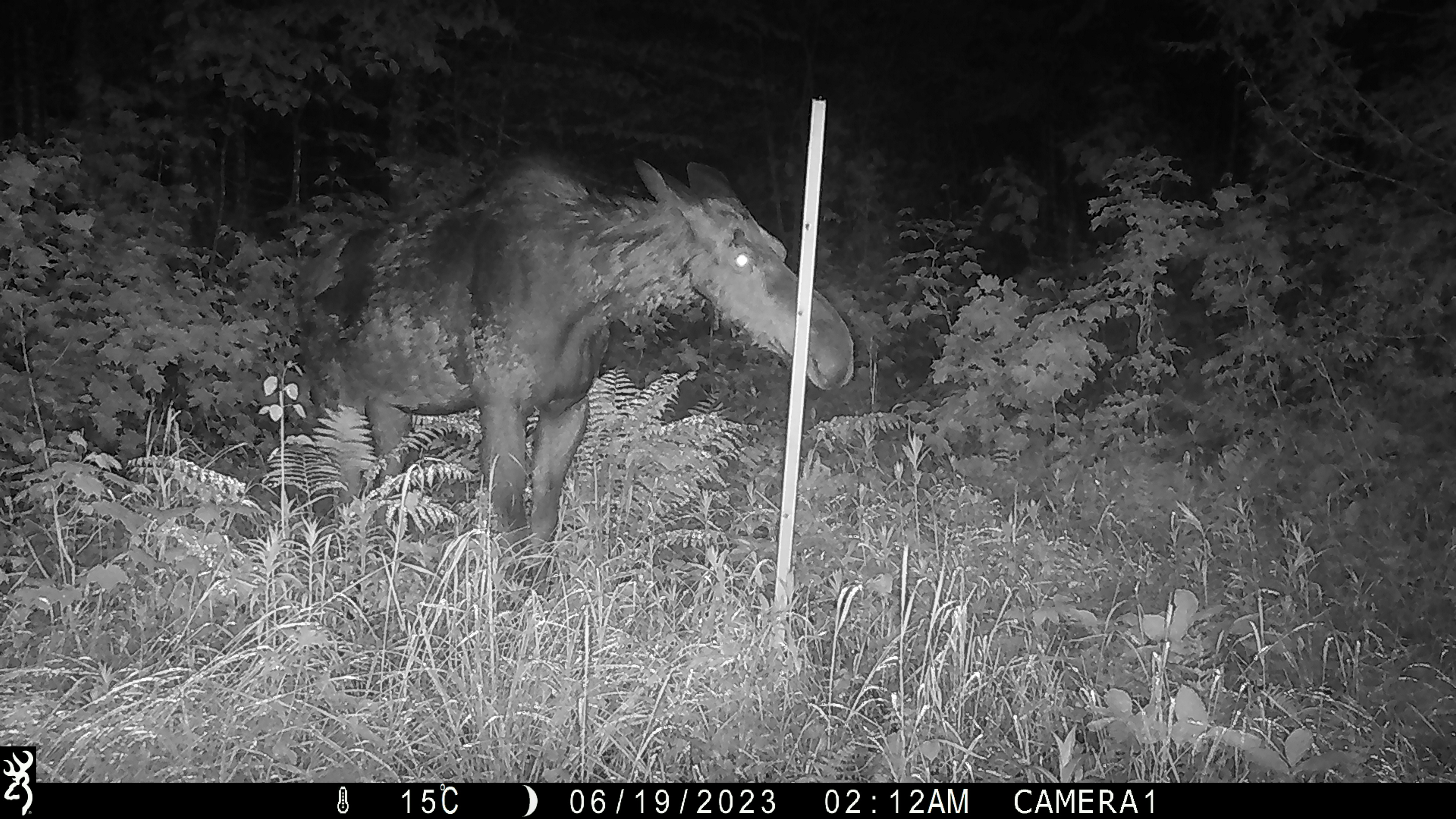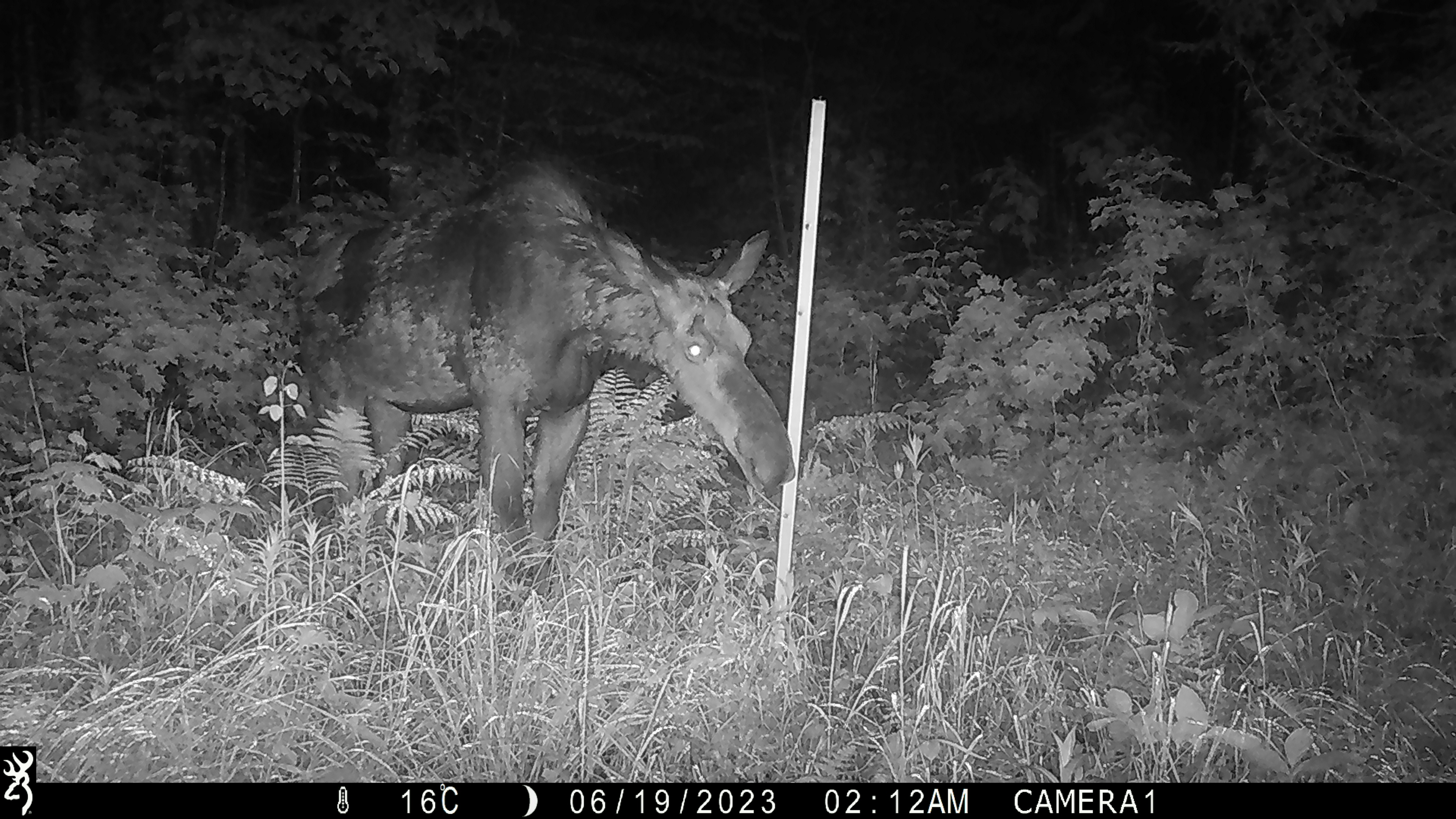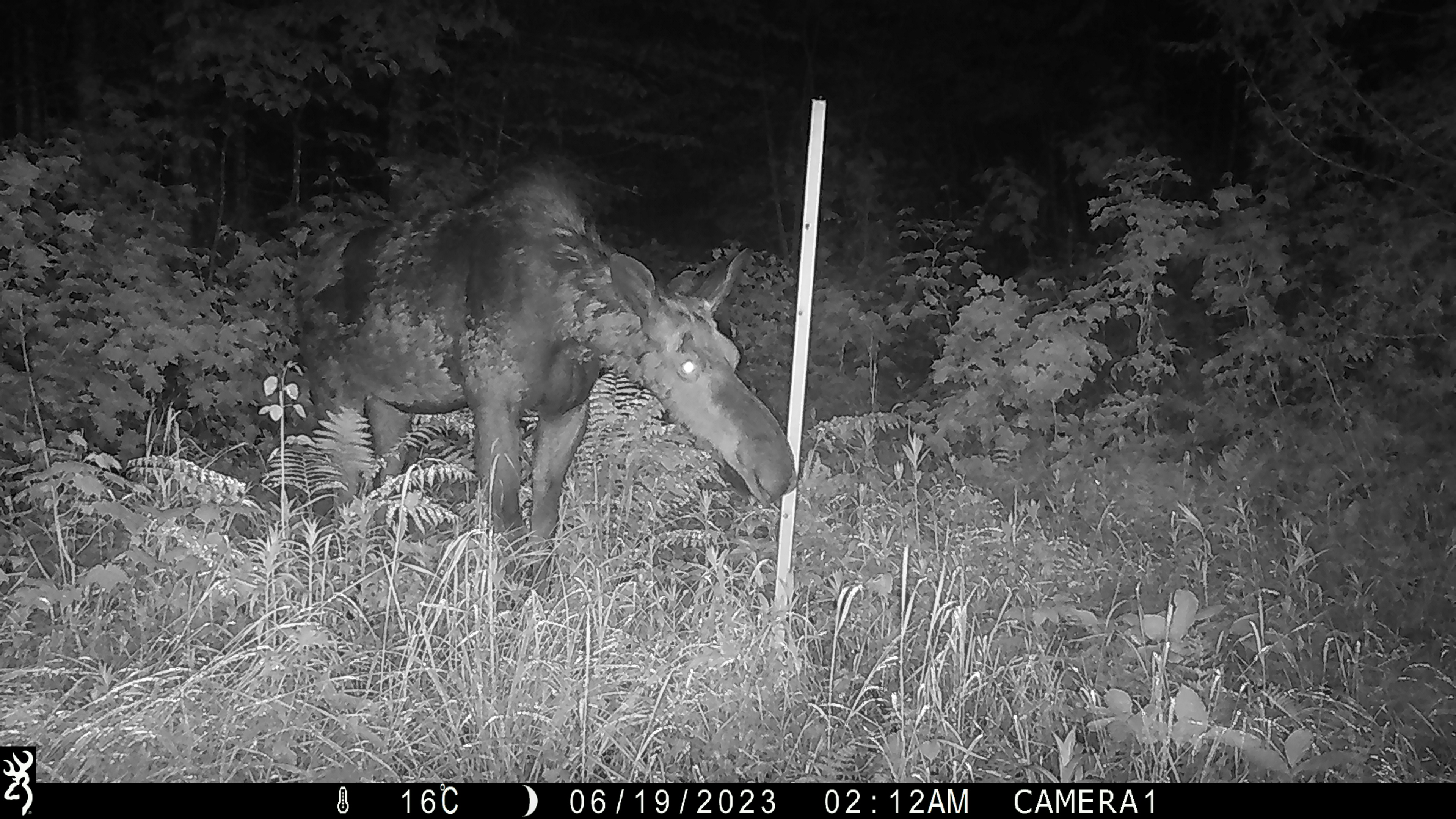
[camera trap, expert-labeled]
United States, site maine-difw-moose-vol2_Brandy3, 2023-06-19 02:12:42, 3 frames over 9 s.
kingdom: Animalia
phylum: Chordata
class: Mammalia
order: Artiodactyla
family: Cervidae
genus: Alces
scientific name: Alces alces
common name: moose